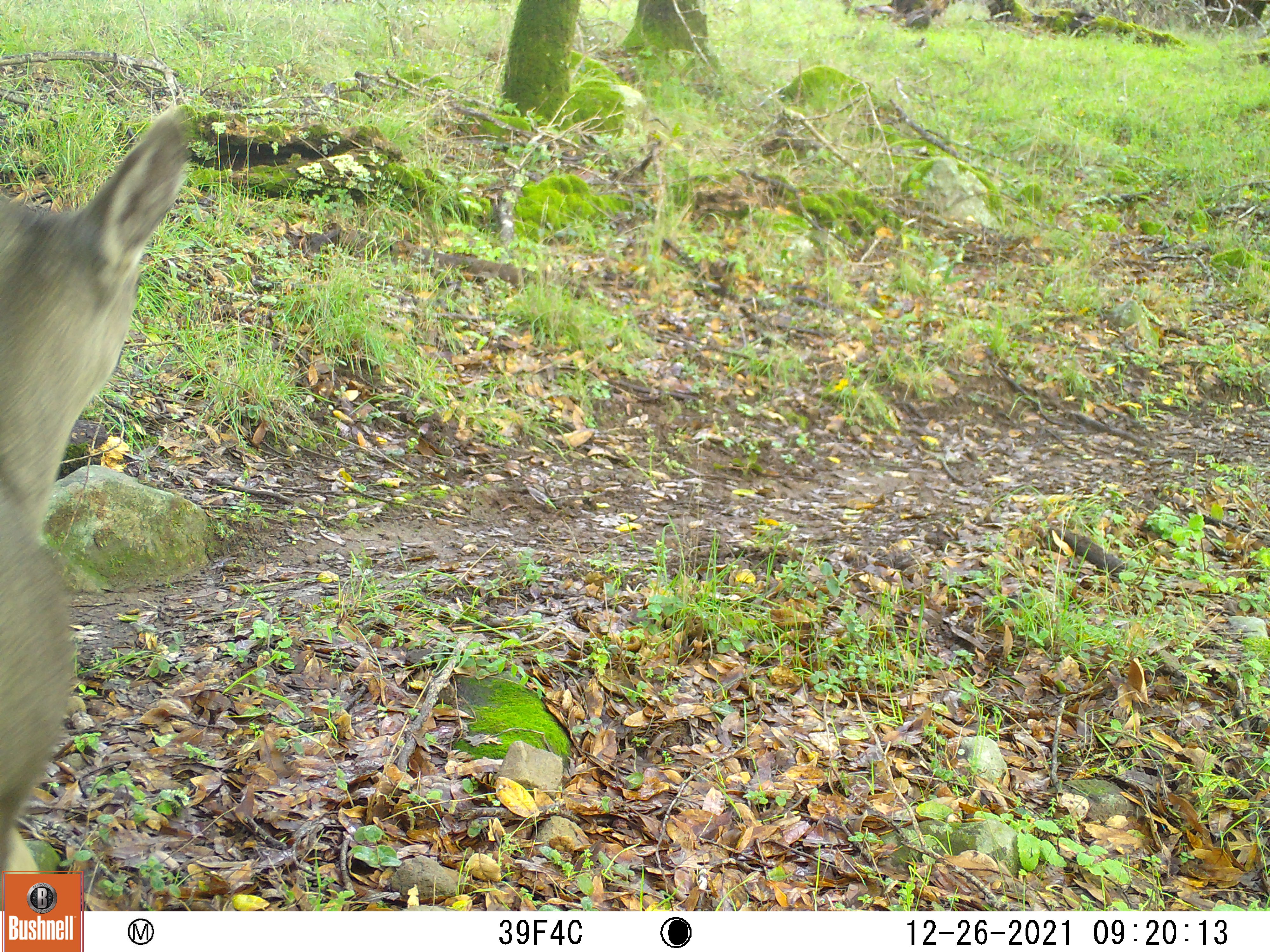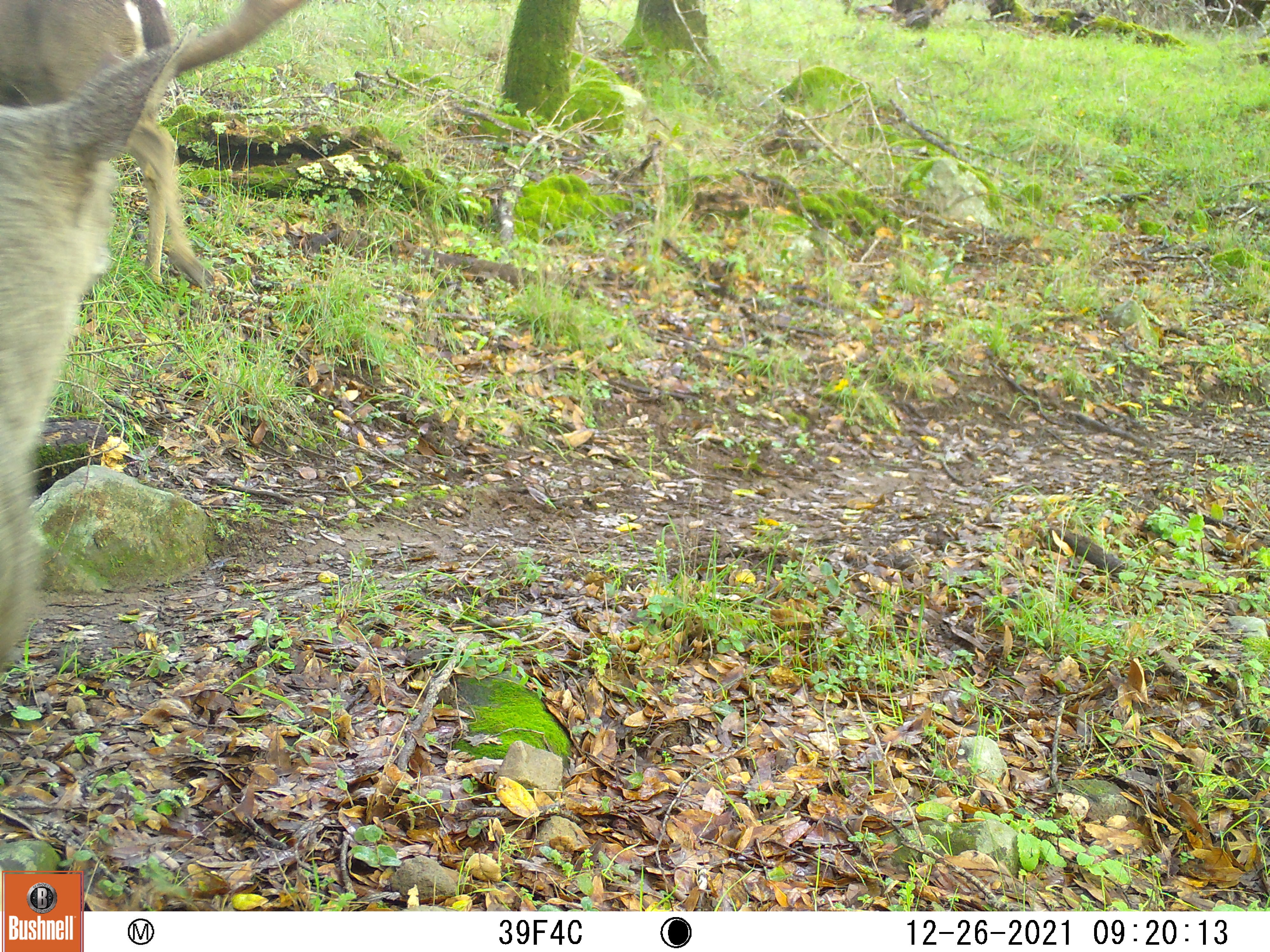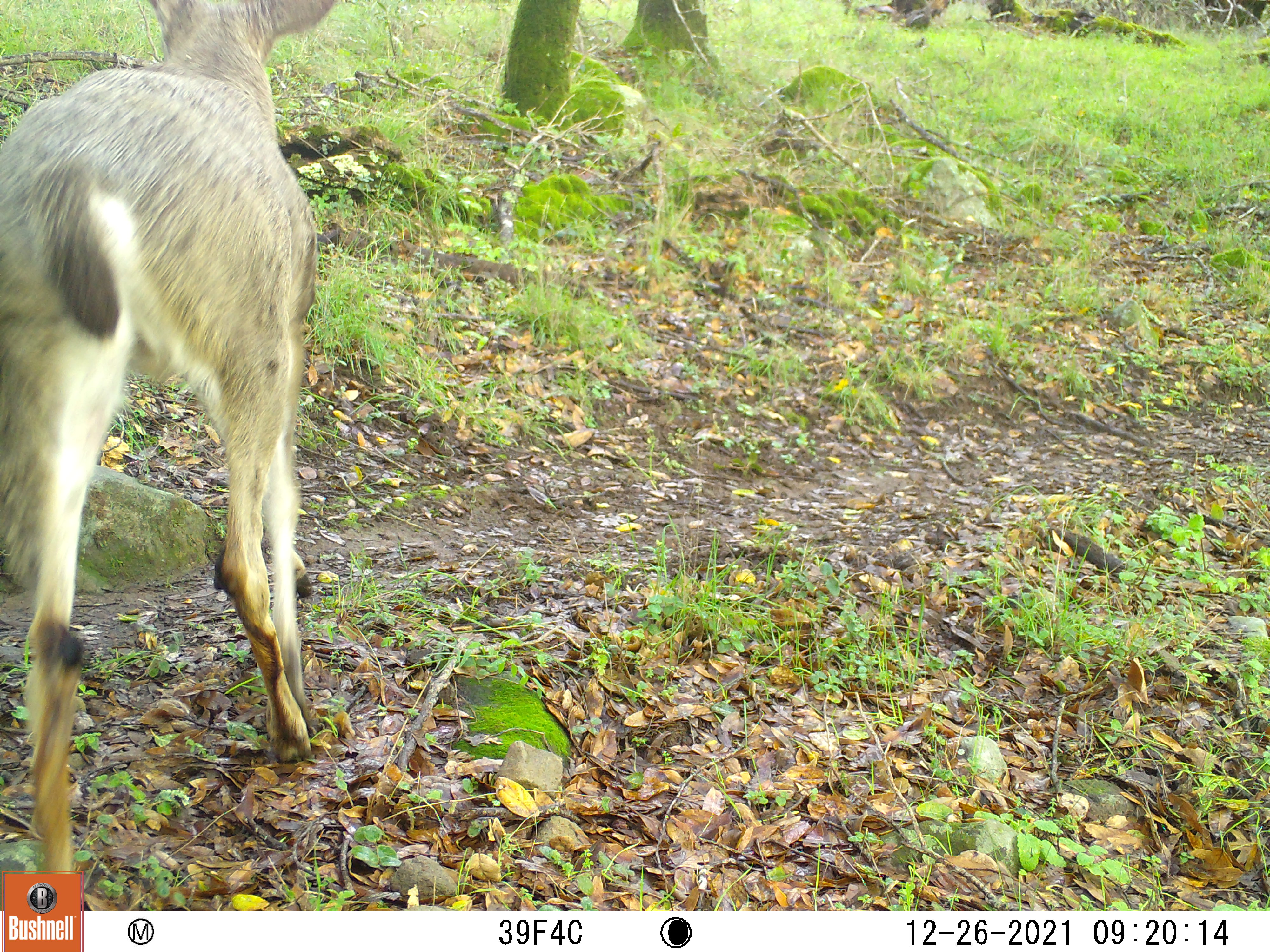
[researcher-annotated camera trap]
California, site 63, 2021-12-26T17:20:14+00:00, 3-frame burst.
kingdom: Animalia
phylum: Chordata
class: Mammalia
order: Artiodactyla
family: Cervidae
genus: Odocoileus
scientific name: Odocoileus hemionus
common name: mule deer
Mule deer (Odocoileus hemionus).